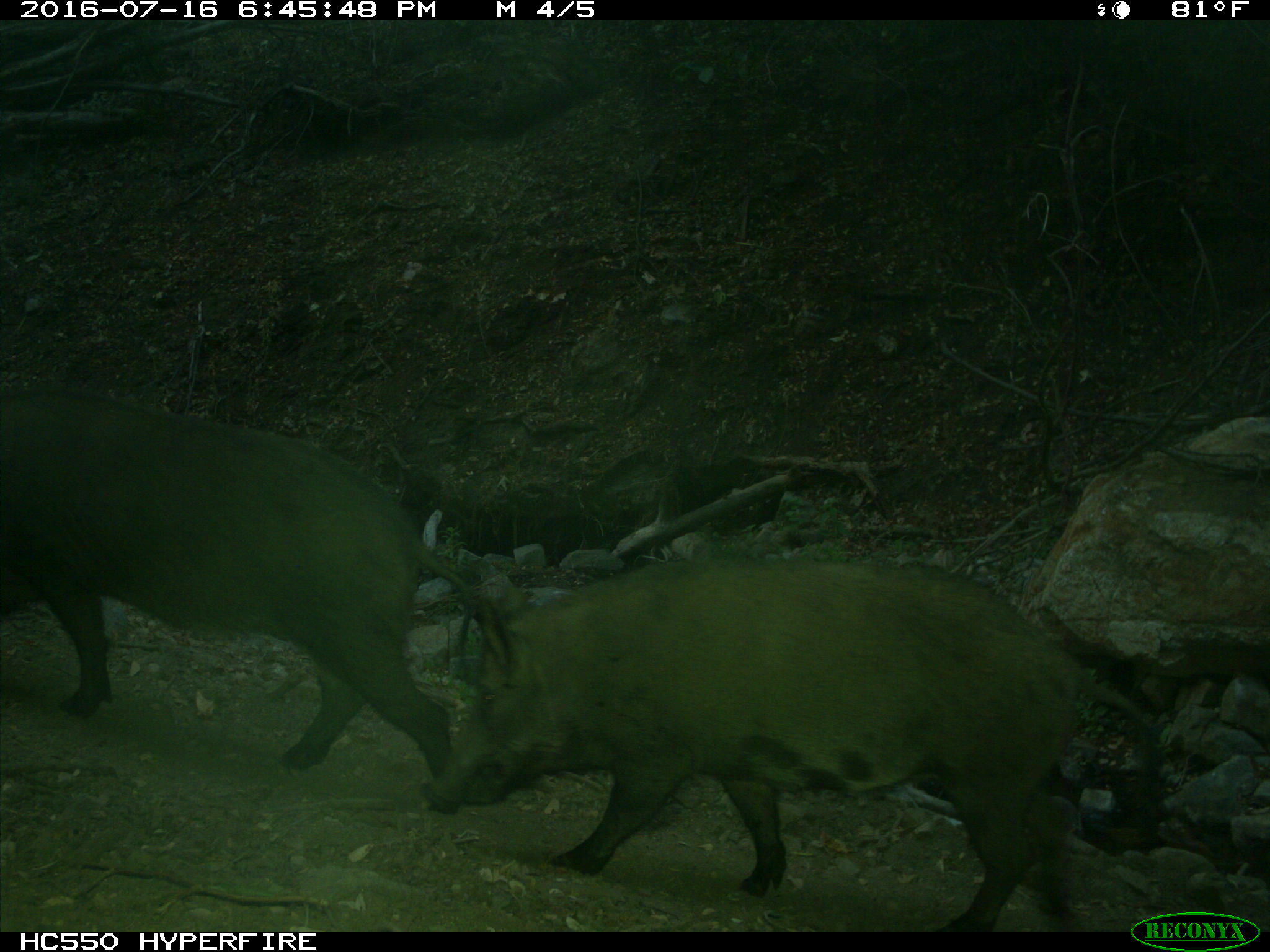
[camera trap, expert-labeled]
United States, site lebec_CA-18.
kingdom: Animalia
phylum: Chordata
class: Mammalia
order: Artiodactyla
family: Suidae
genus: Sus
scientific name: Sus scrofa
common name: wild boar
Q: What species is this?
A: Sus scrofa (wild boar).